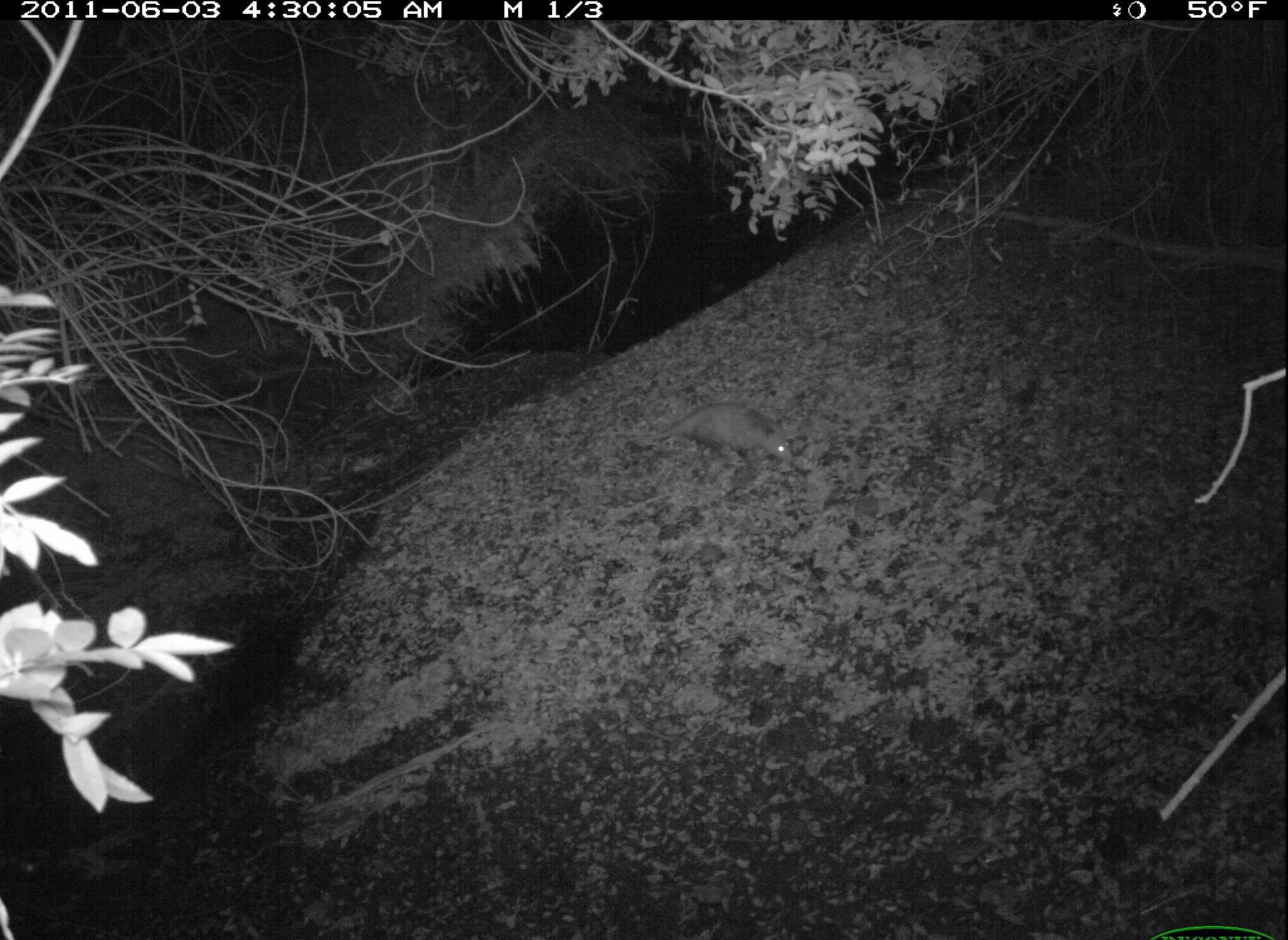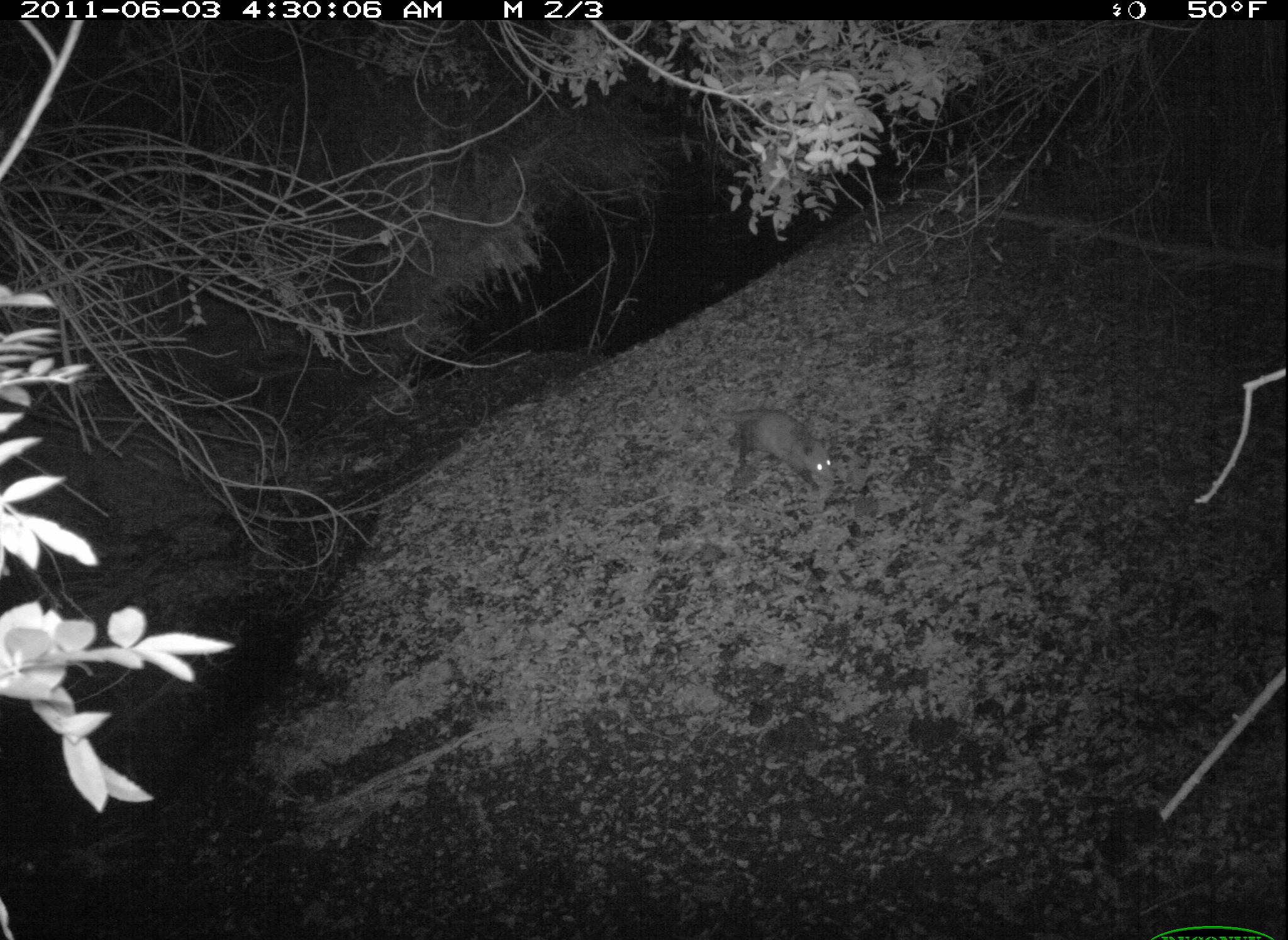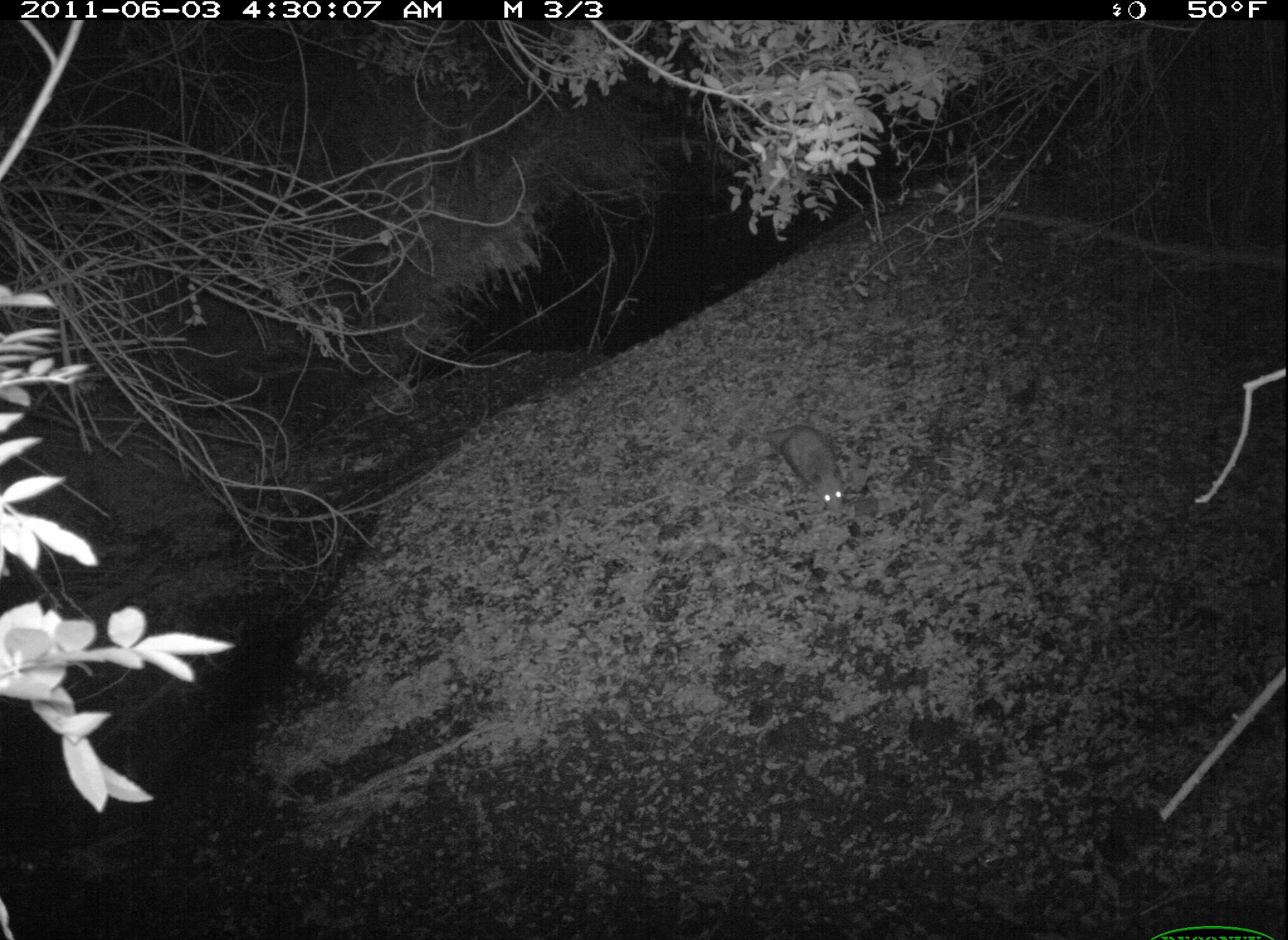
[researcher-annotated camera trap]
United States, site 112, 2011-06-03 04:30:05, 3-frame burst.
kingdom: Animalia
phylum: Chordata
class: Mammalia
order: Didelphimorphia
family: Didelphidae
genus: Didelphis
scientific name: Didelphis virginiana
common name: virginia opossum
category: opossum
Opossum (virginia opossum) (Didelphis virginiana).